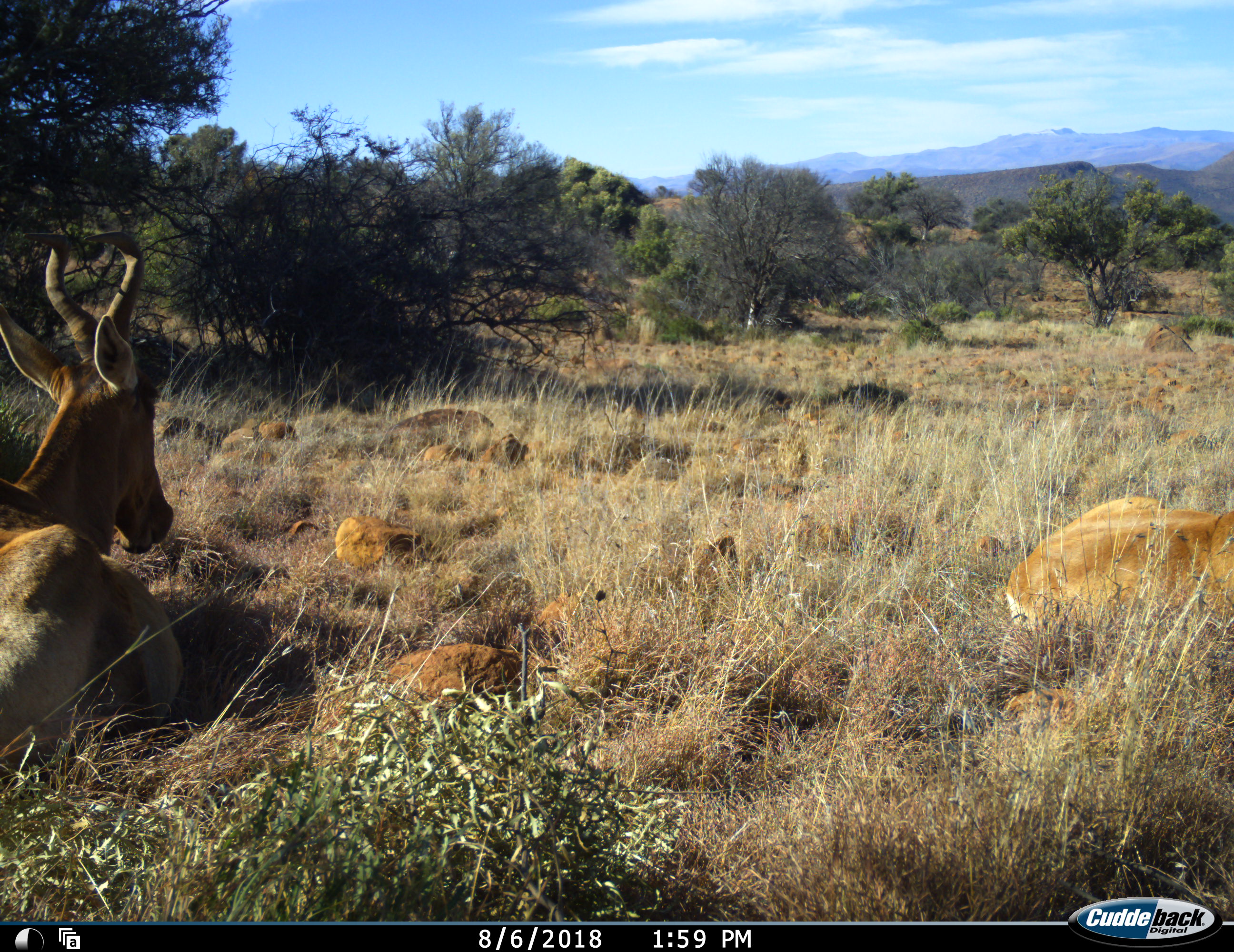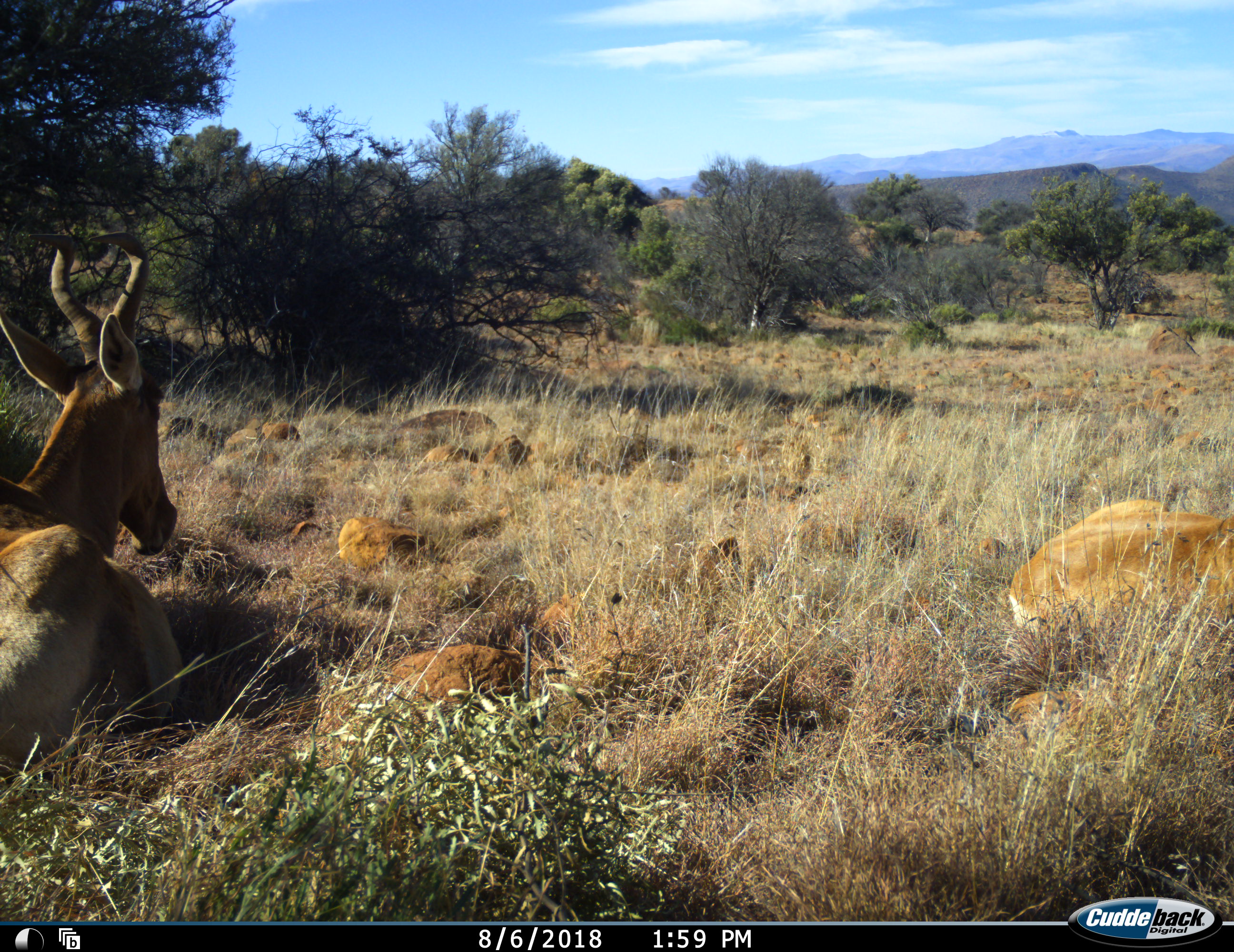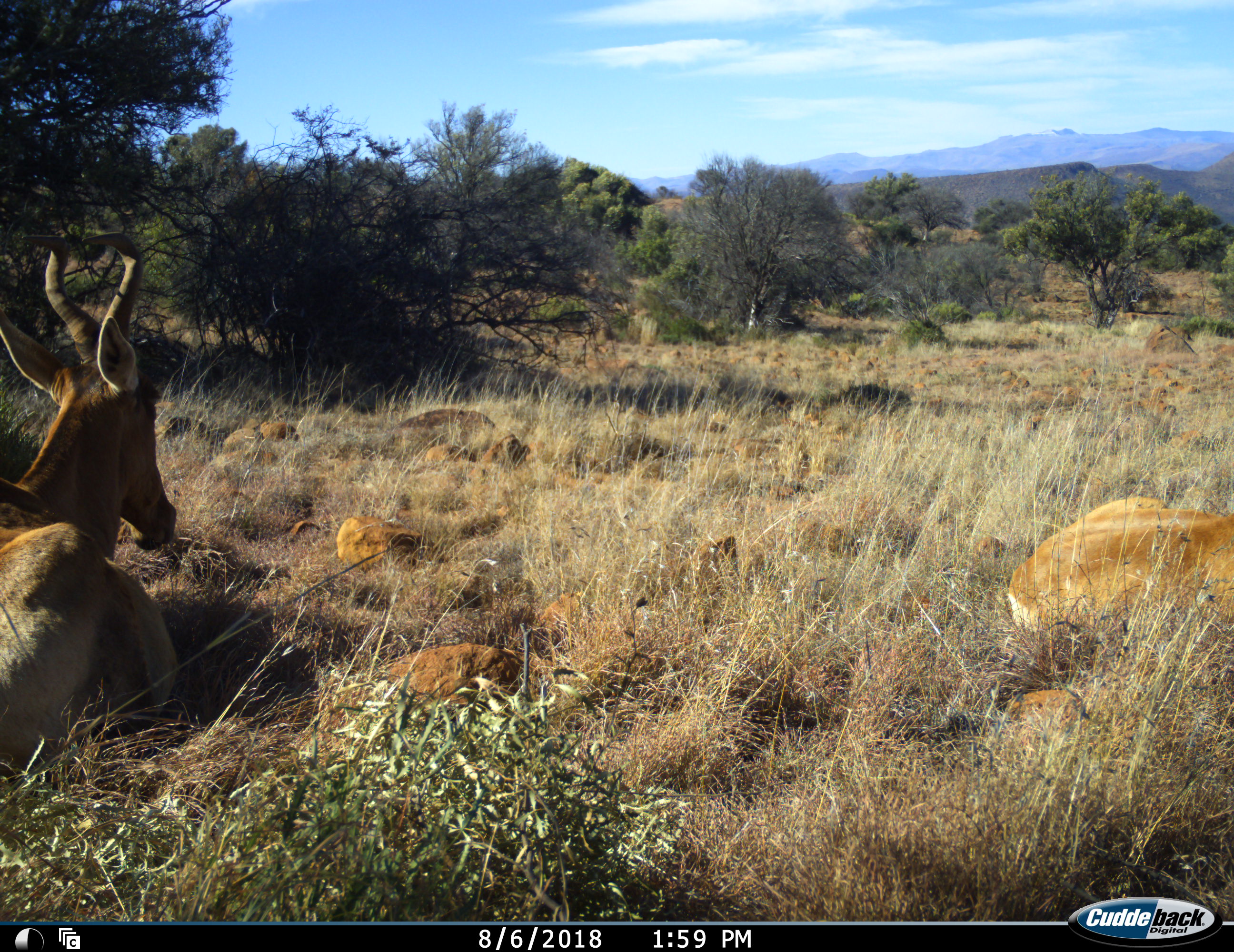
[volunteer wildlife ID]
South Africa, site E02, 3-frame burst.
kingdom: Animalia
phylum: Chordata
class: Mammalia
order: Artiodactyla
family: Bovidae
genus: Alcelaphus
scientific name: Alcelaphus buselaphus caama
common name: red hartebeest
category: hartebeestred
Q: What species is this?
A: Hartebeestred (red hartebeest) (Alcelaphus buselaphus caama).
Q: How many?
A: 2.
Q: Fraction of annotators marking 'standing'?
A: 14%.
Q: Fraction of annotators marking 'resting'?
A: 100%.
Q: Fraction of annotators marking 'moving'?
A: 0%.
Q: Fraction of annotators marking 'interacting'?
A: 0%.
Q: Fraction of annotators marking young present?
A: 14%.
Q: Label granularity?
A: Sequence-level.